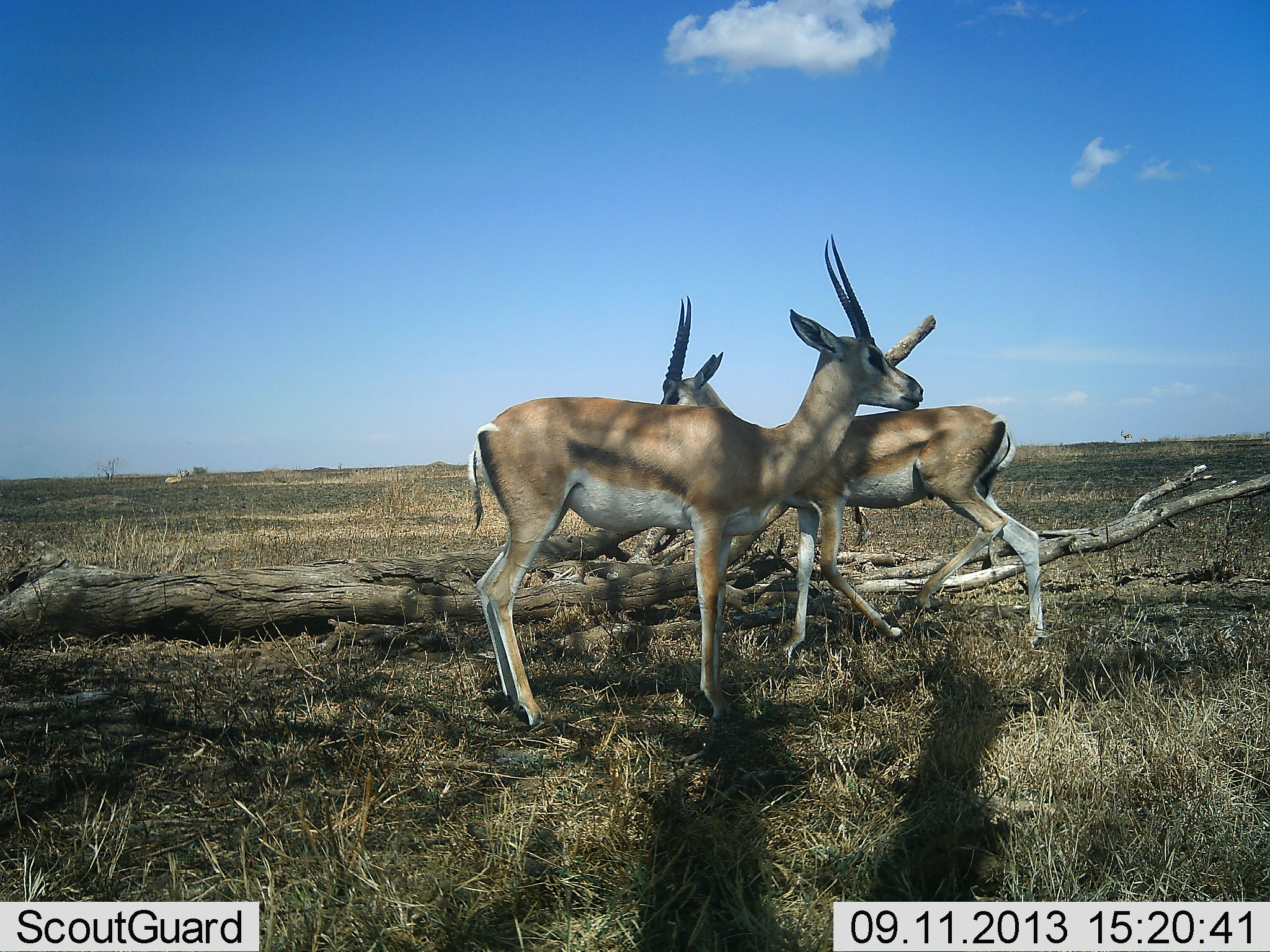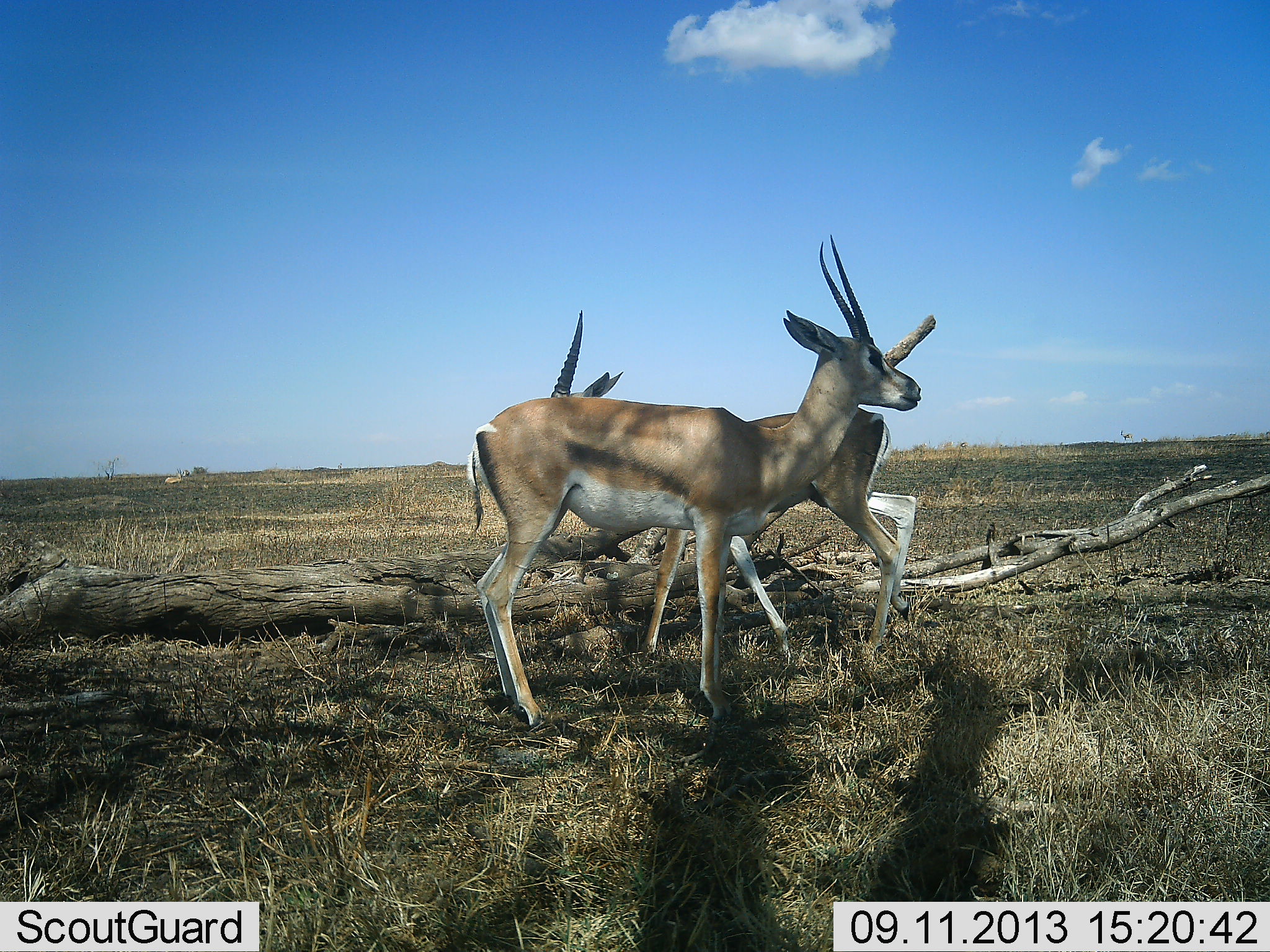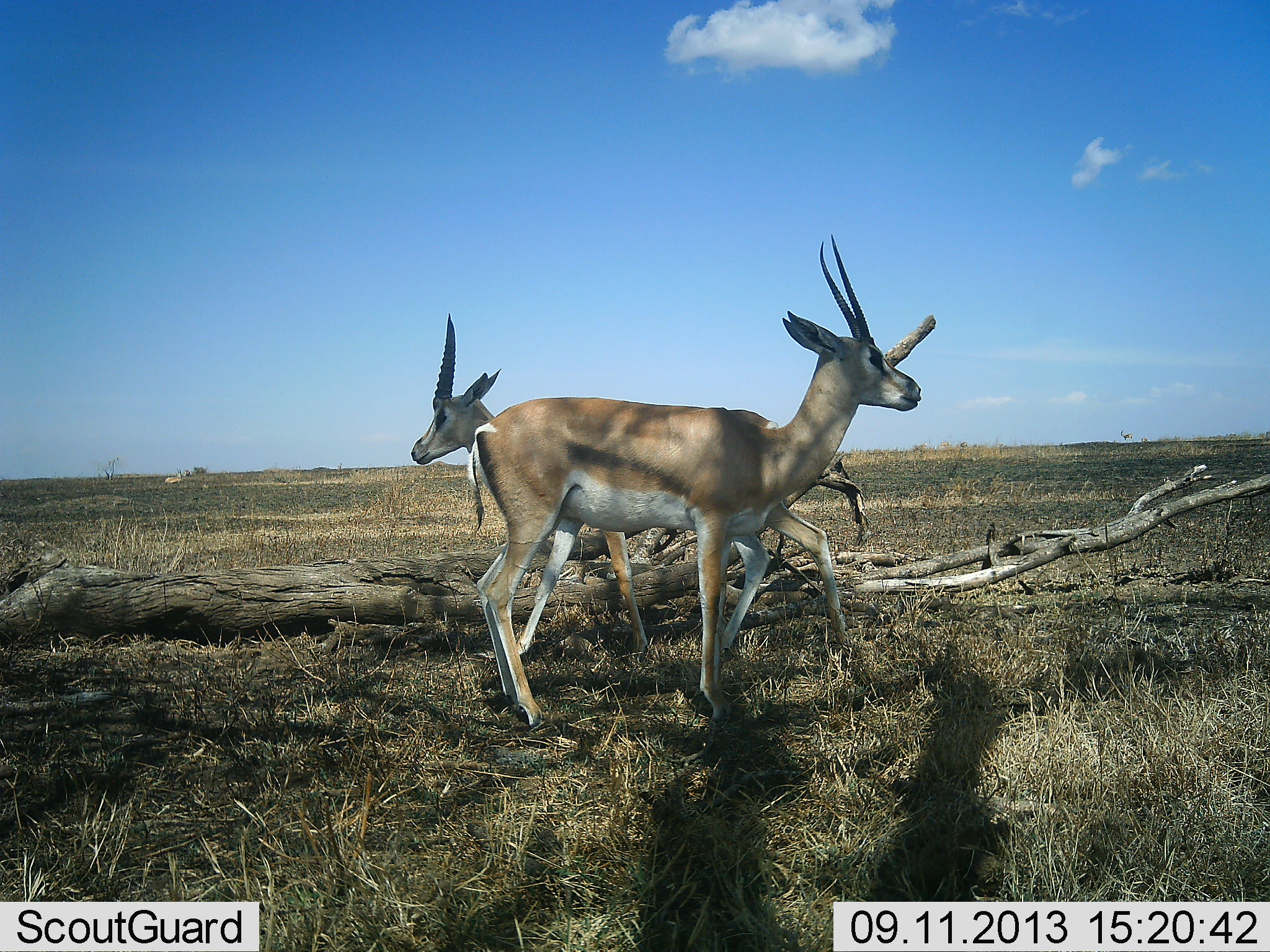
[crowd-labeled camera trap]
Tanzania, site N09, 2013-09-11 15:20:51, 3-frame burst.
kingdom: Animalia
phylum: Chordata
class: Mammalia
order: Artiodactyla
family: Bovidae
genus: Nanger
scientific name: Nanger granti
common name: grant's gazelle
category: gazellegrants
Gazellegrants (grant's gazelle) (Nanger granti), count 2. Behavior (volunteer vote fractions): standing 81%, resting 0%, moving 81%, interacting 4%. Young present (vote fraction): 0%. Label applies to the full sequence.